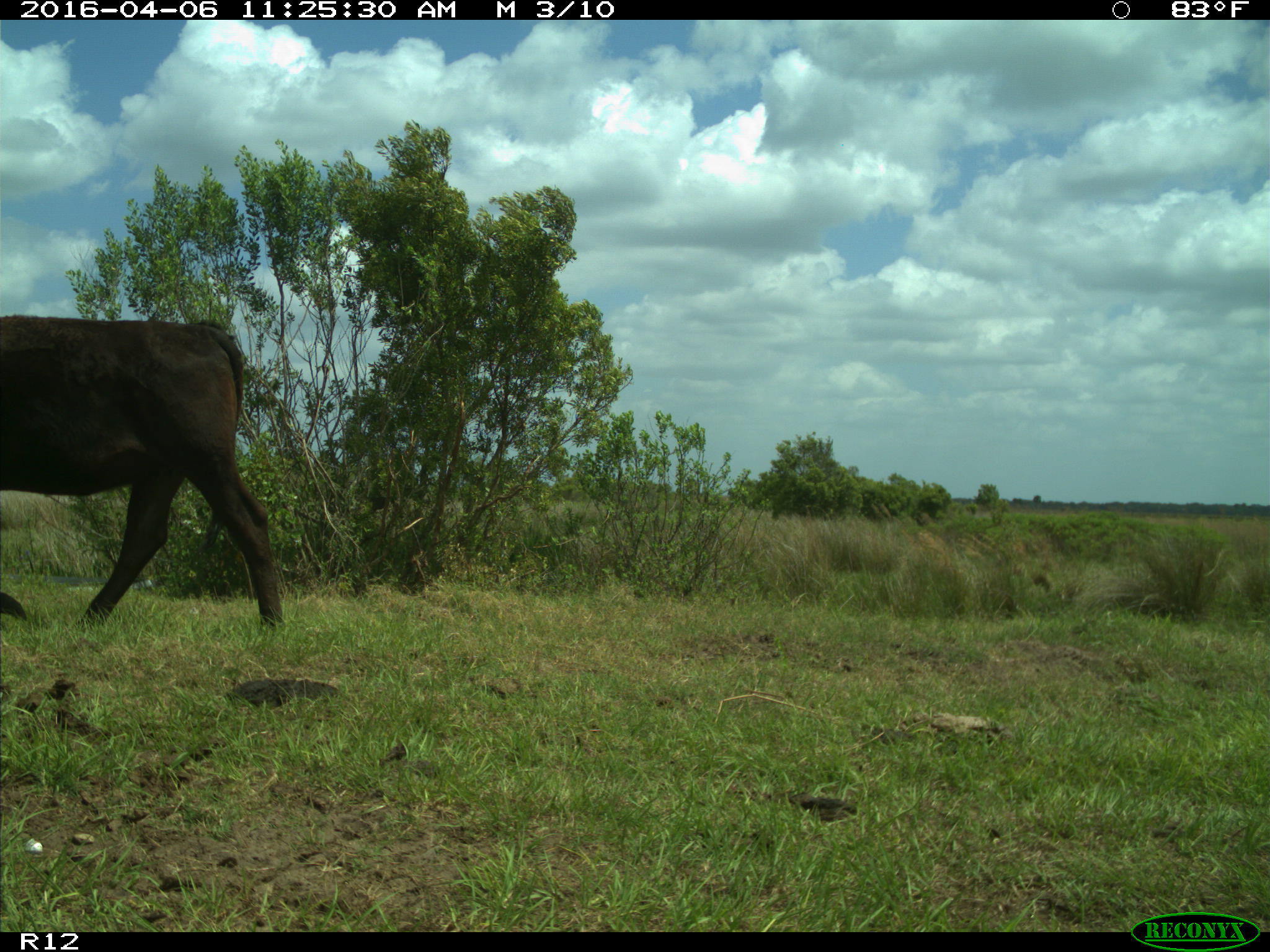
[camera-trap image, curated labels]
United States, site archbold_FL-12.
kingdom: Animalia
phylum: Chordata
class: Mammalia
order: Artiodactyla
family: Bovidae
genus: Bos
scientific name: Bos taurus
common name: domestic cow